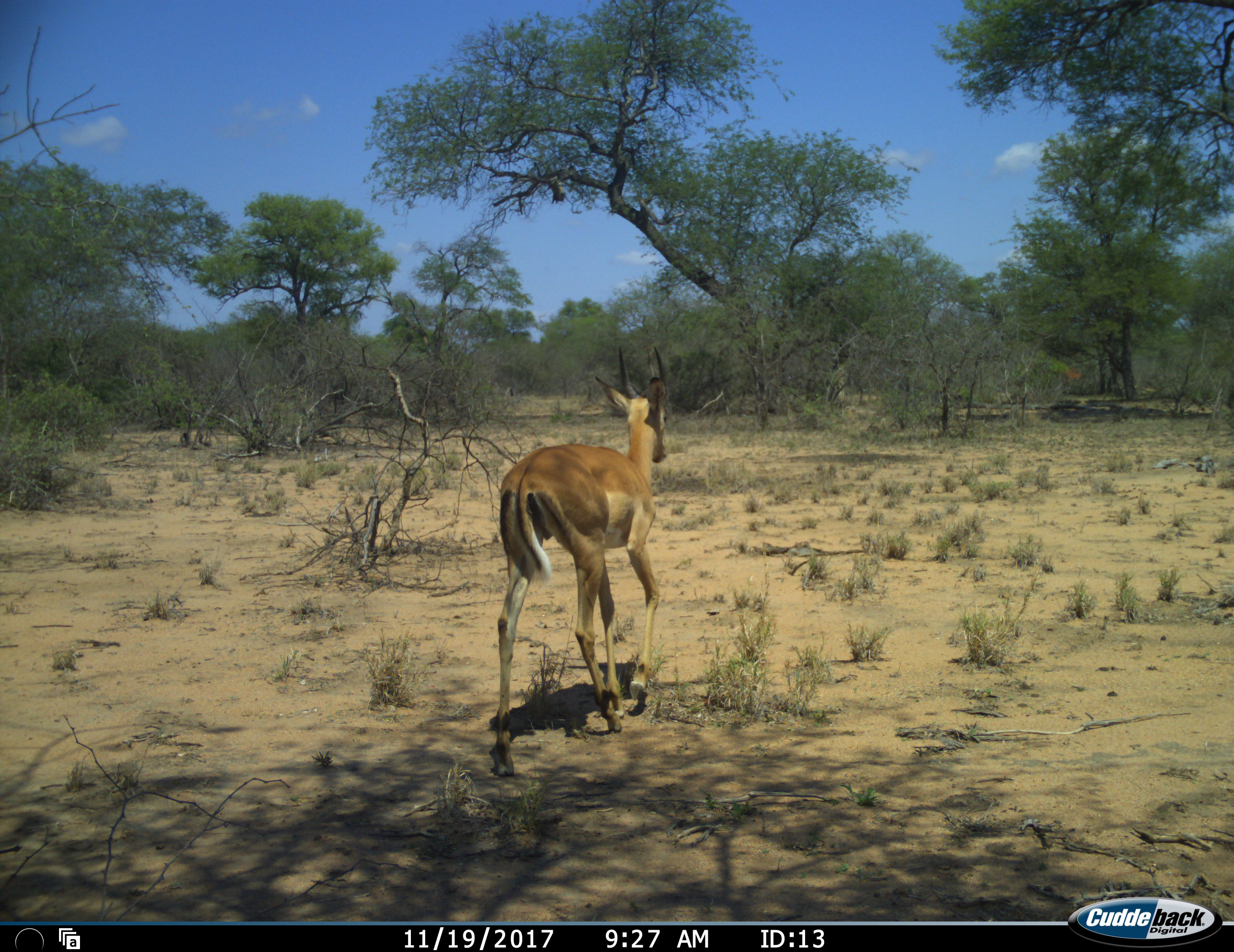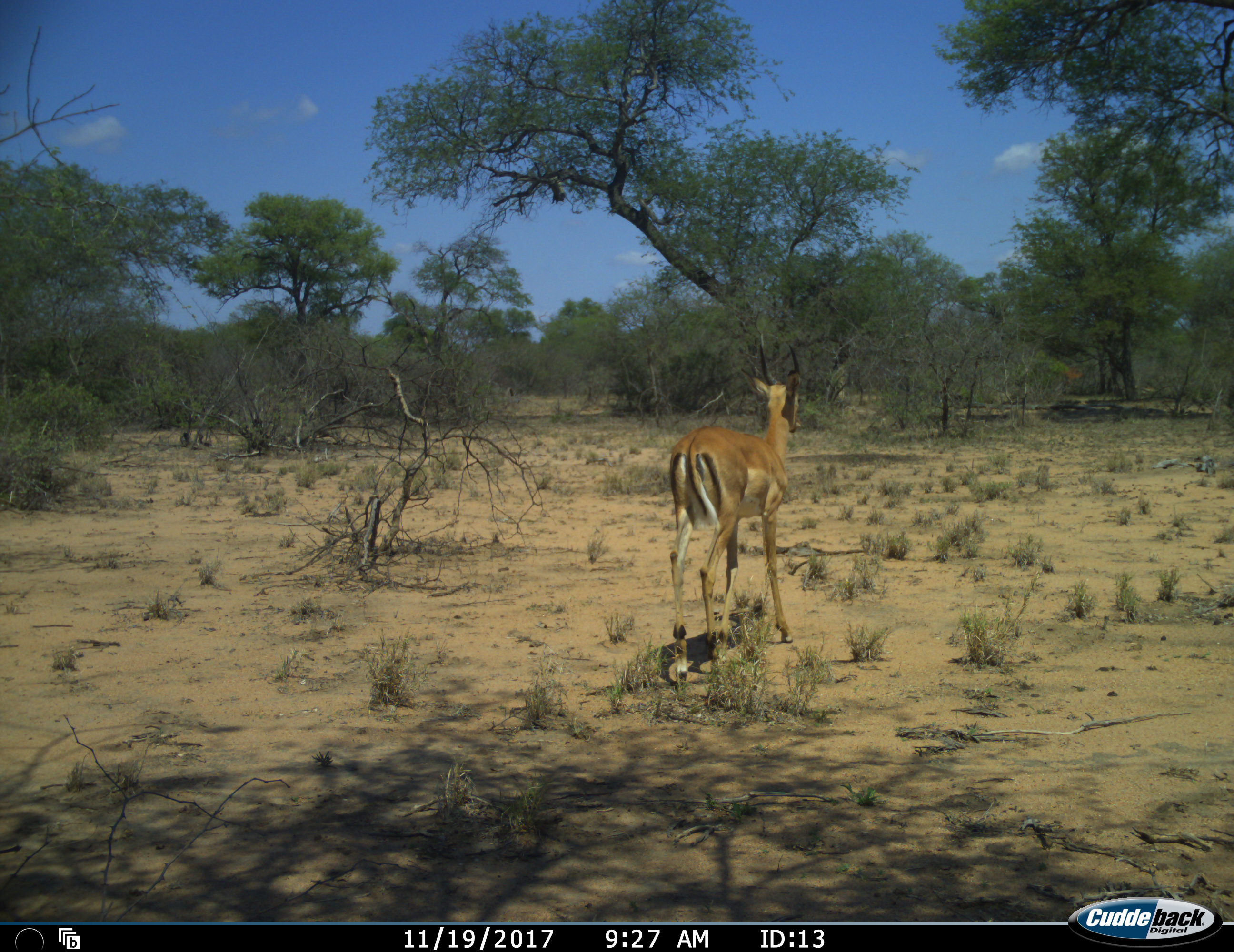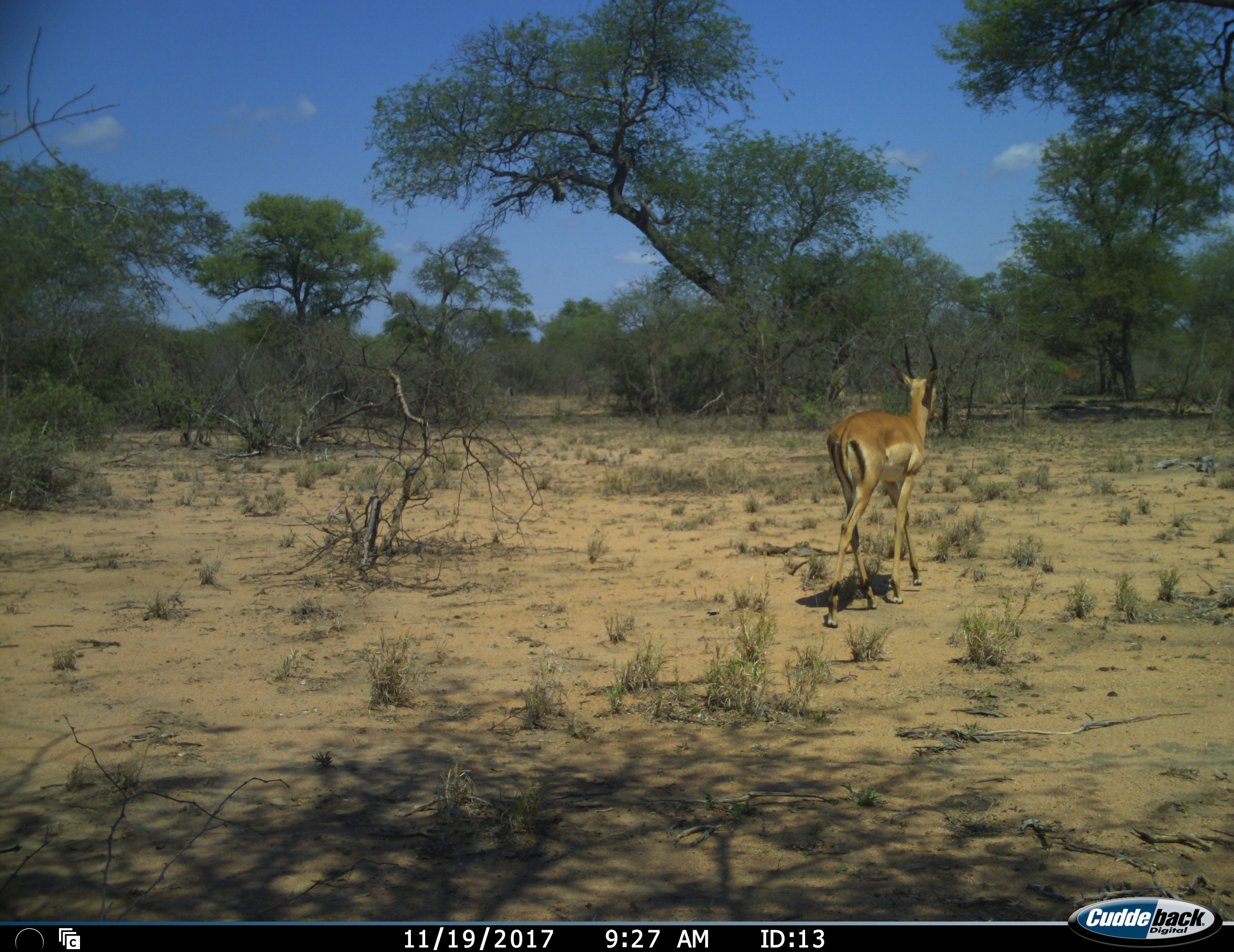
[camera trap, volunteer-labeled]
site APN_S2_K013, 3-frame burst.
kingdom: Animalia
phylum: Chordata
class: Mammalia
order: Artiodactyla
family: Bovidae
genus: Aepyceros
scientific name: Aepyceros melampus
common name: impala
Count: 1.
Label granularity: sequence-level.